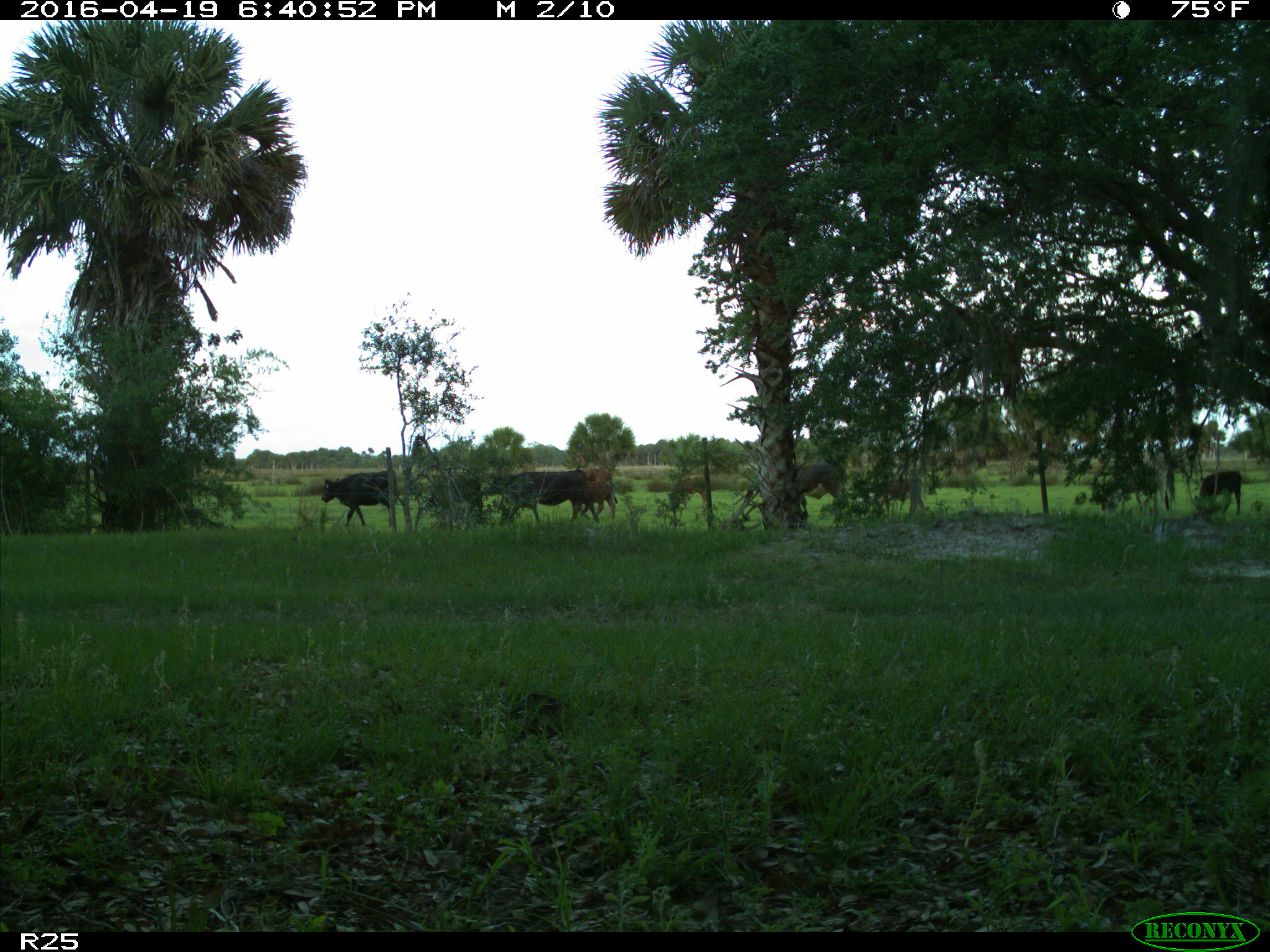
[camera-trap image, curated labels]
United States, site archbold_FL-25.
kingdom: Animalia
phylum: Chordata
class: Mammalia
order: Artiodactyla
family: Bovidae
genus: Bos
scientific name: Bos taurus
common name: domestic cow